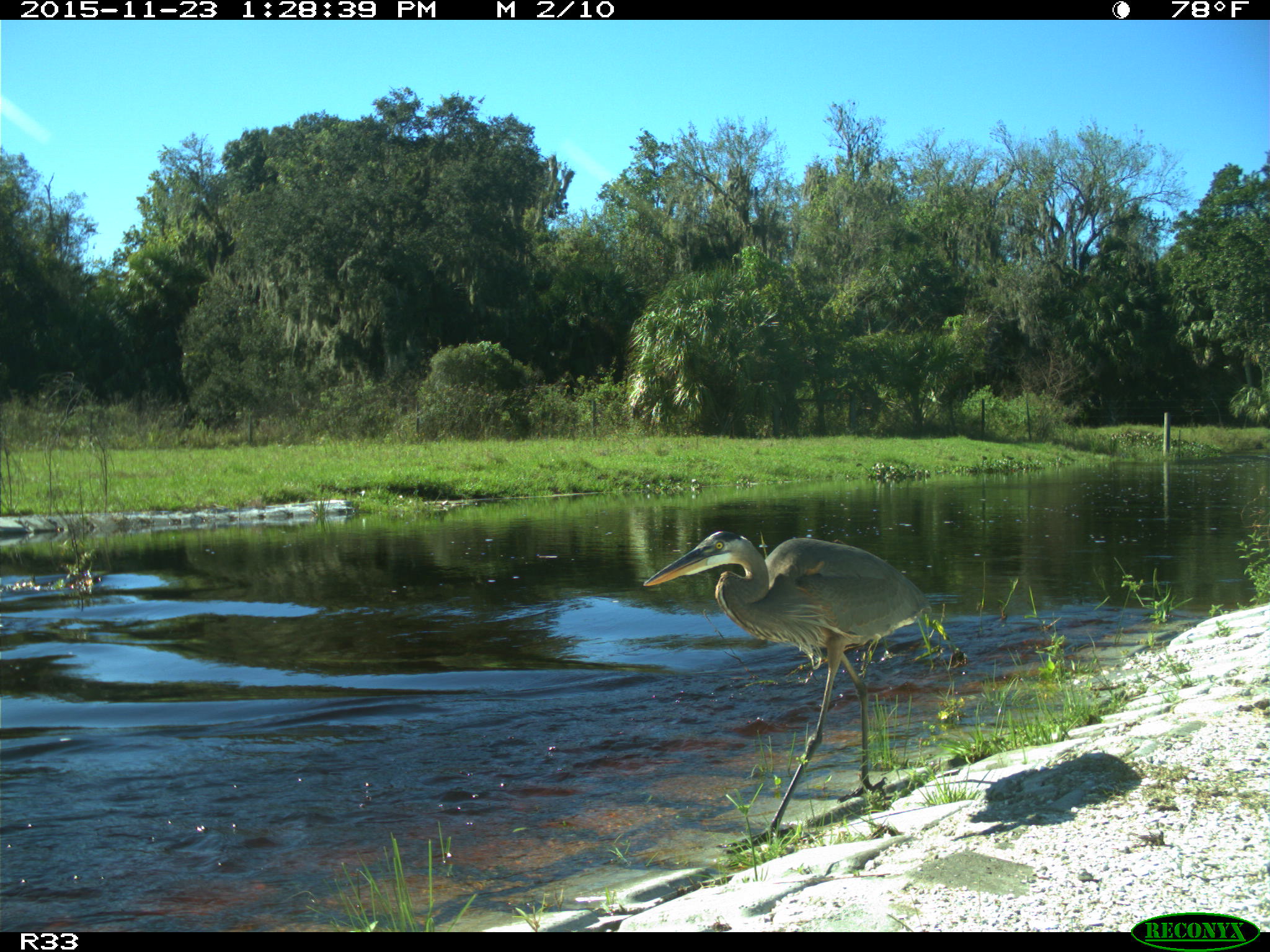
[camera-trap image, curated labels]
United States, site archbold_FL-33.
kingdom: Animalia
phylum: Chordata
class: Aves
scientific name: Aves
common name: birds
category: unidentified bird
Unidentified bird (birds) (Aves).